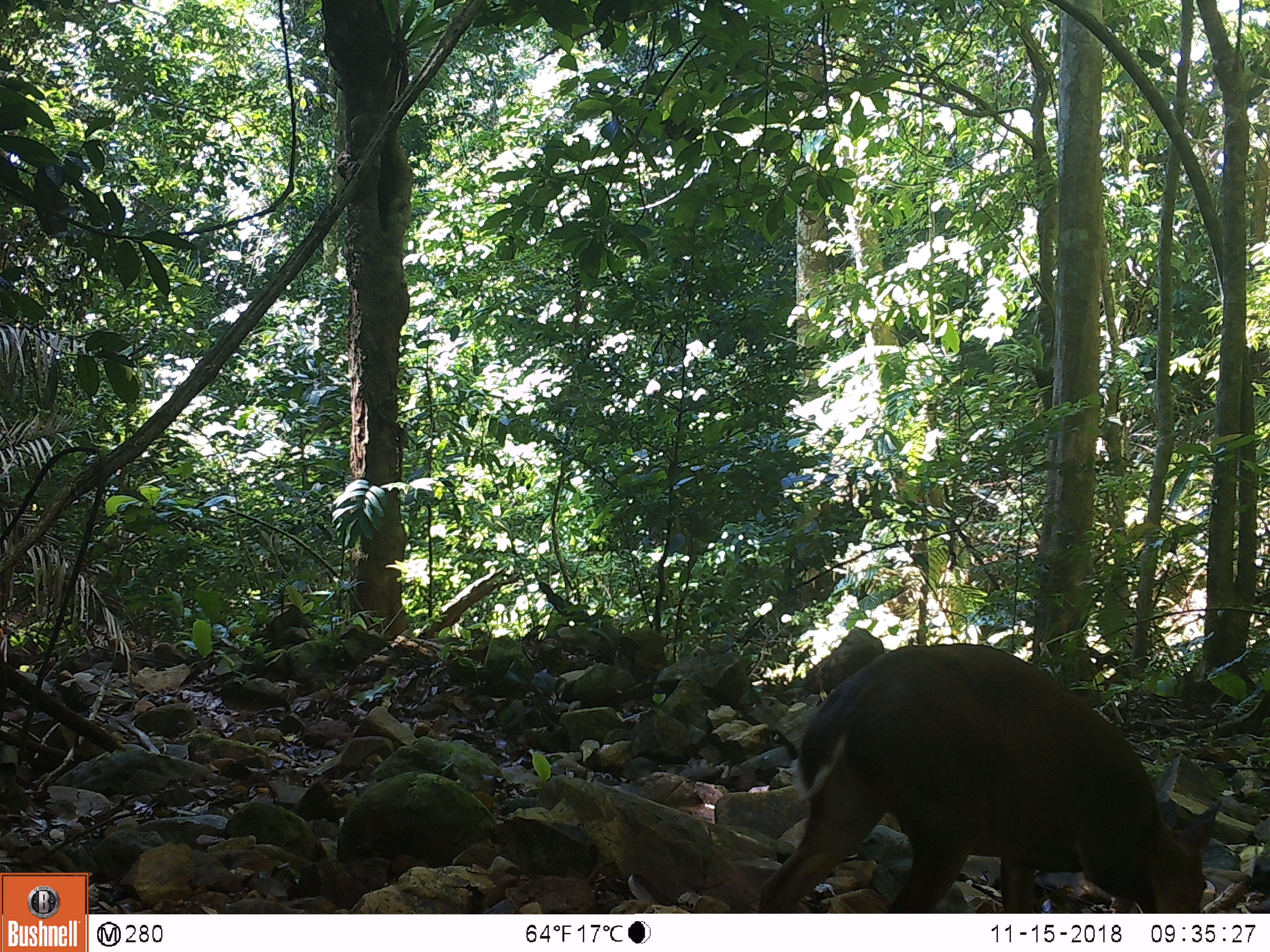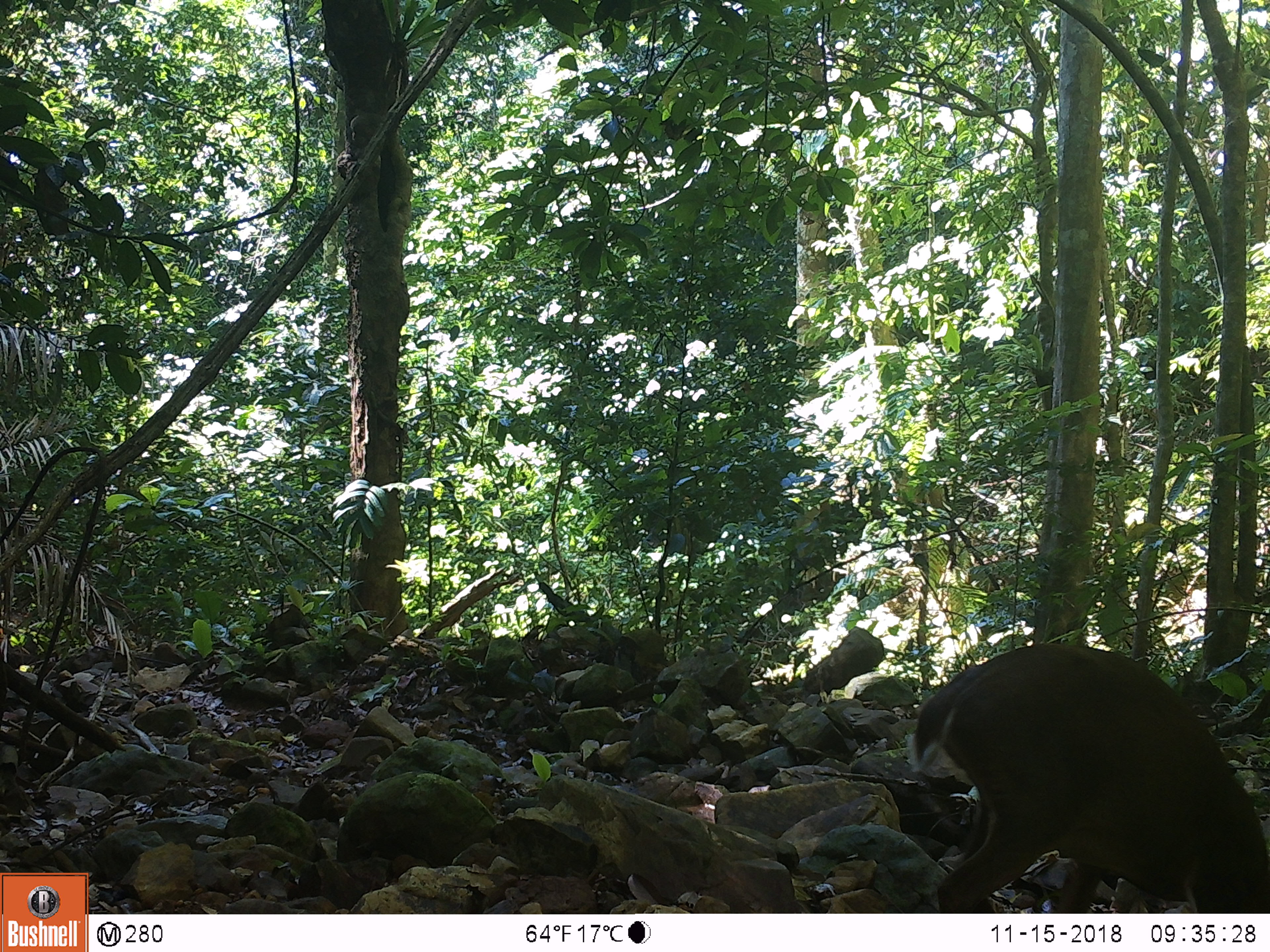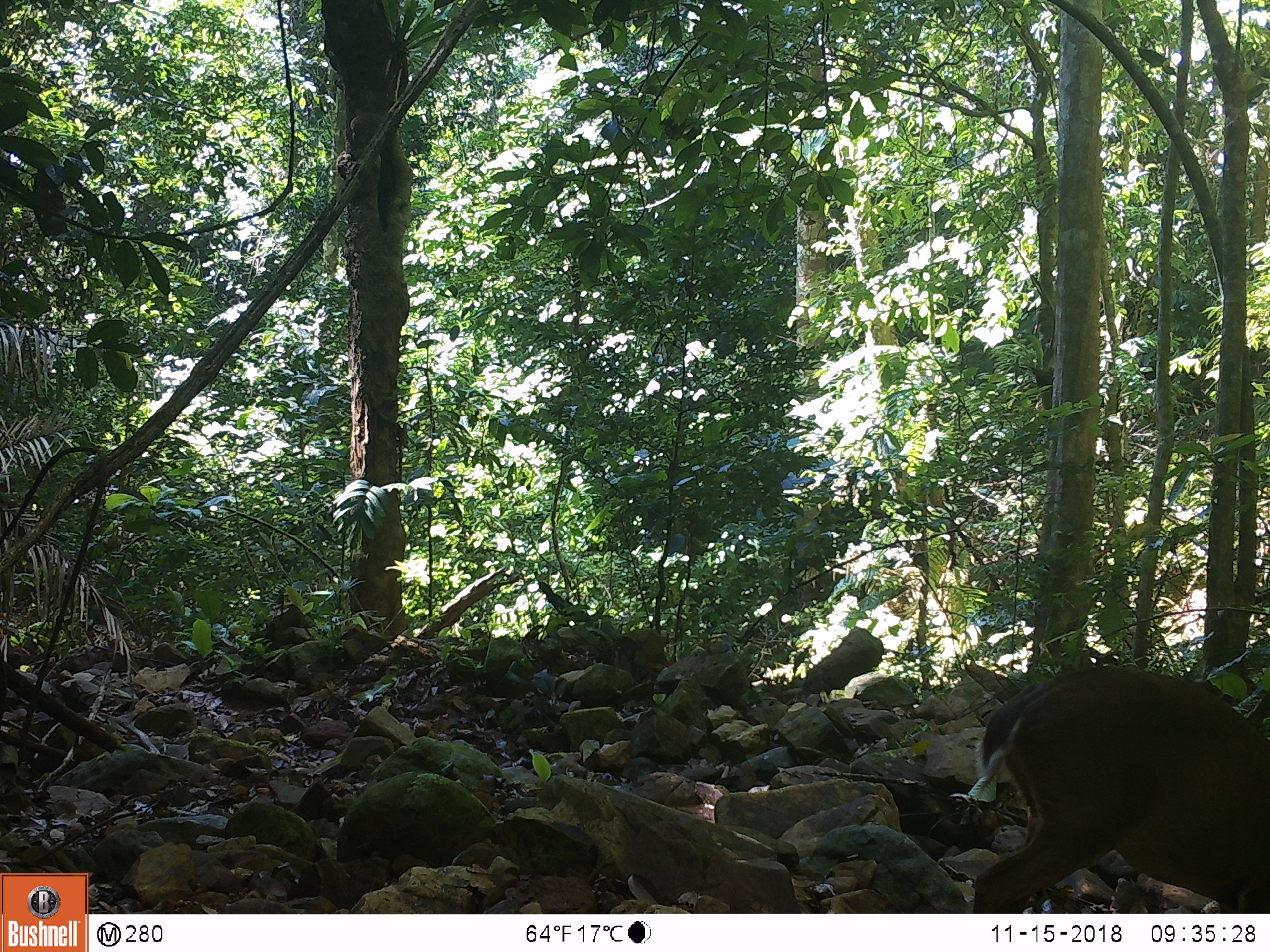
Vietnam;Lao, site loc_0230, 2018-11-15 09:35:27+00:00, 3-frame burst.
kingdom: Animalia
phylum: Chordata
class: Mammalia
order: Artiodactyla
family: Cervidae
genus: Muntiacus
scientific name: Muntiacus vuquangensis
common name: large-antlered muntjac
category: large antlered muntjac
Large antlered muntjac (large-antlered muntjac) (Muntiacus vuquangensis). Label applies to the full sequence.